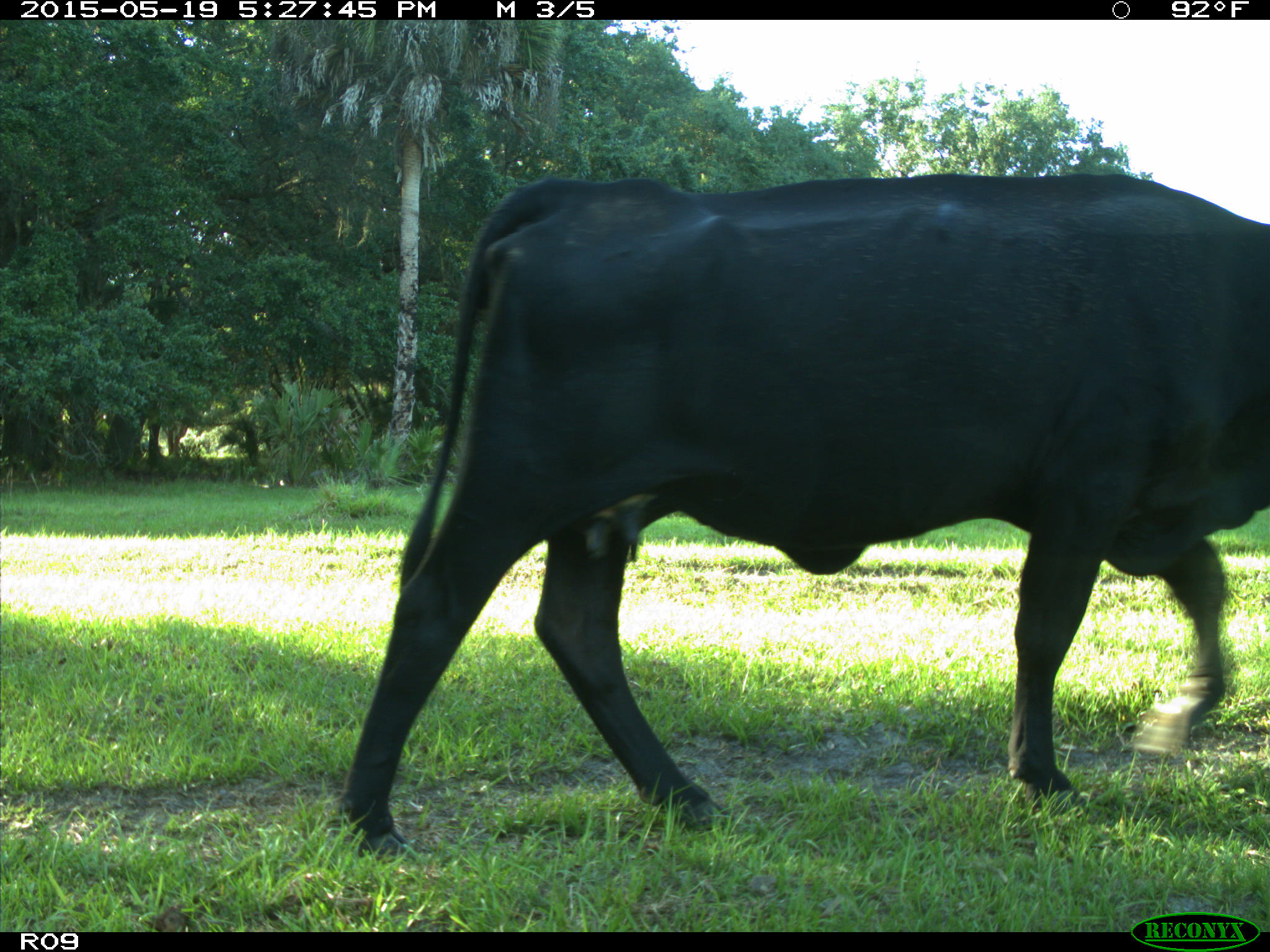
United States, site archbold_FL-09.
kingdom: Animalia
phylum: Chordata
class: Mammalia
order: Artiodactyla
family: Bovidae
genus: Bos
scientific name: Bos taurus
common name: domestic cow